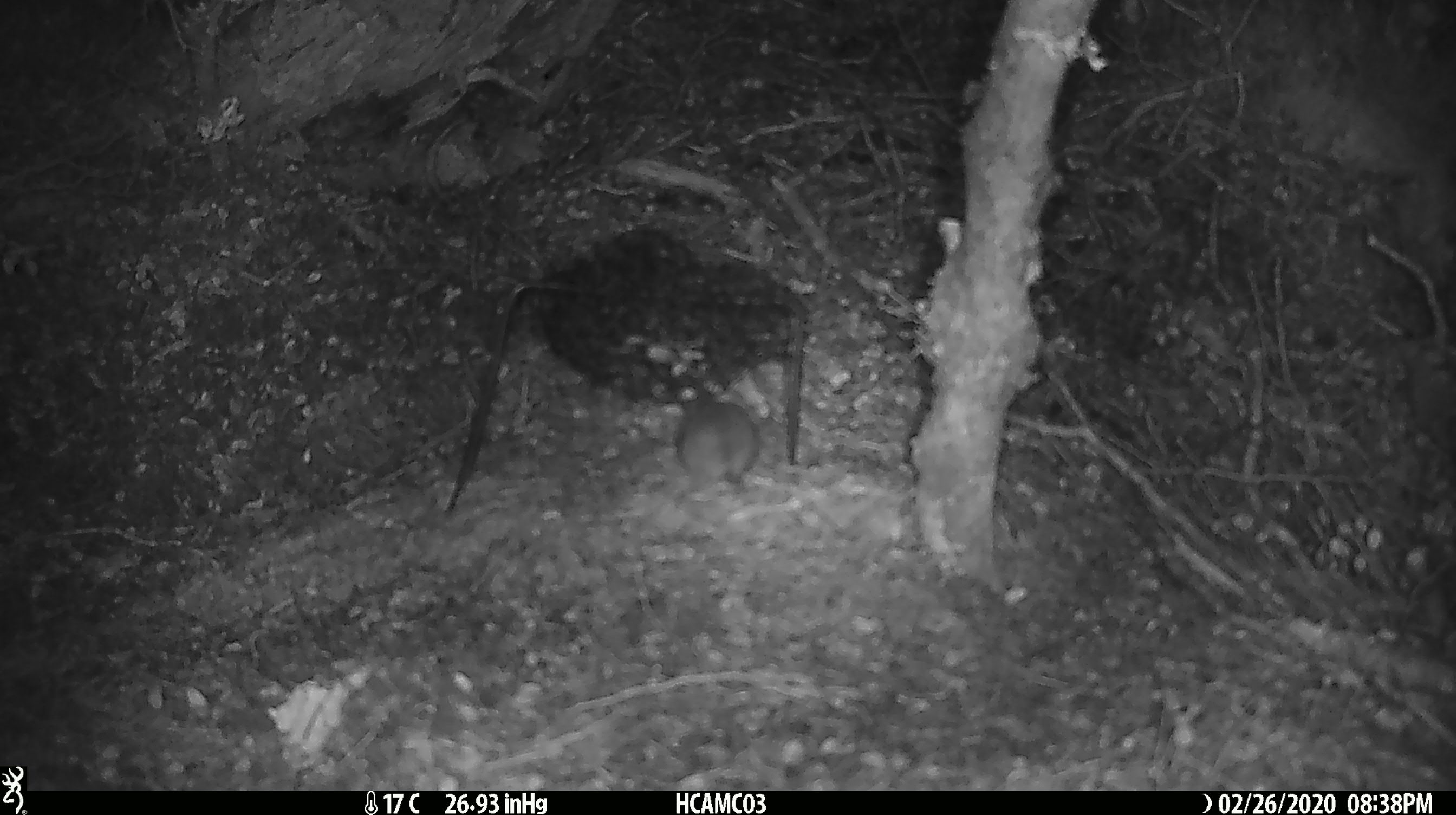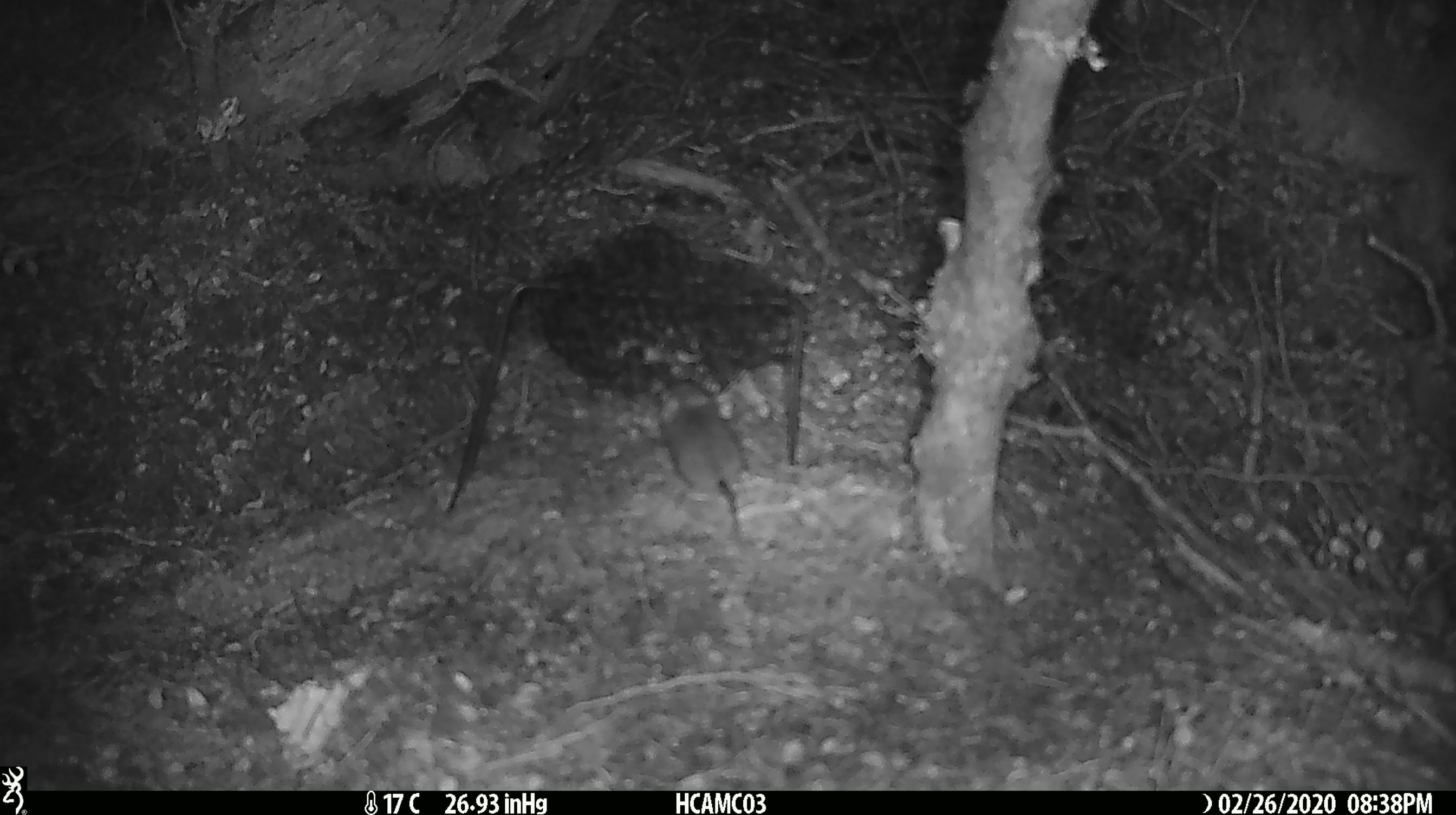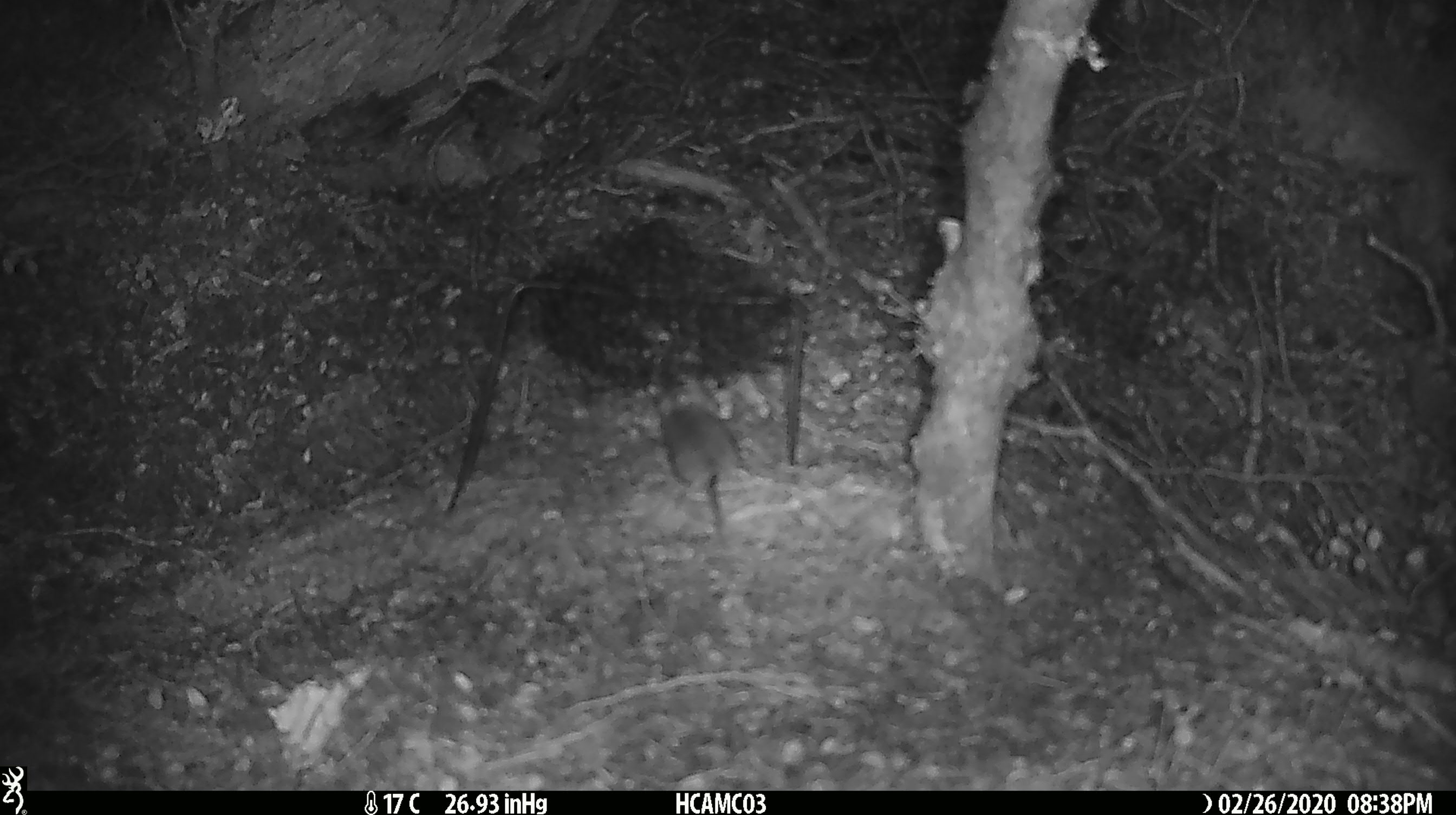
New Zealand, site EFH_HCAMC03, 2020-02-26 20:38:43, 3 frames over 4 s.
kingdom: Animalia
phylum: Chordata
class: Mammalia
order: Rodentia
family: Muridae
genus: Mus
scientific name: Mus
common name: mouse